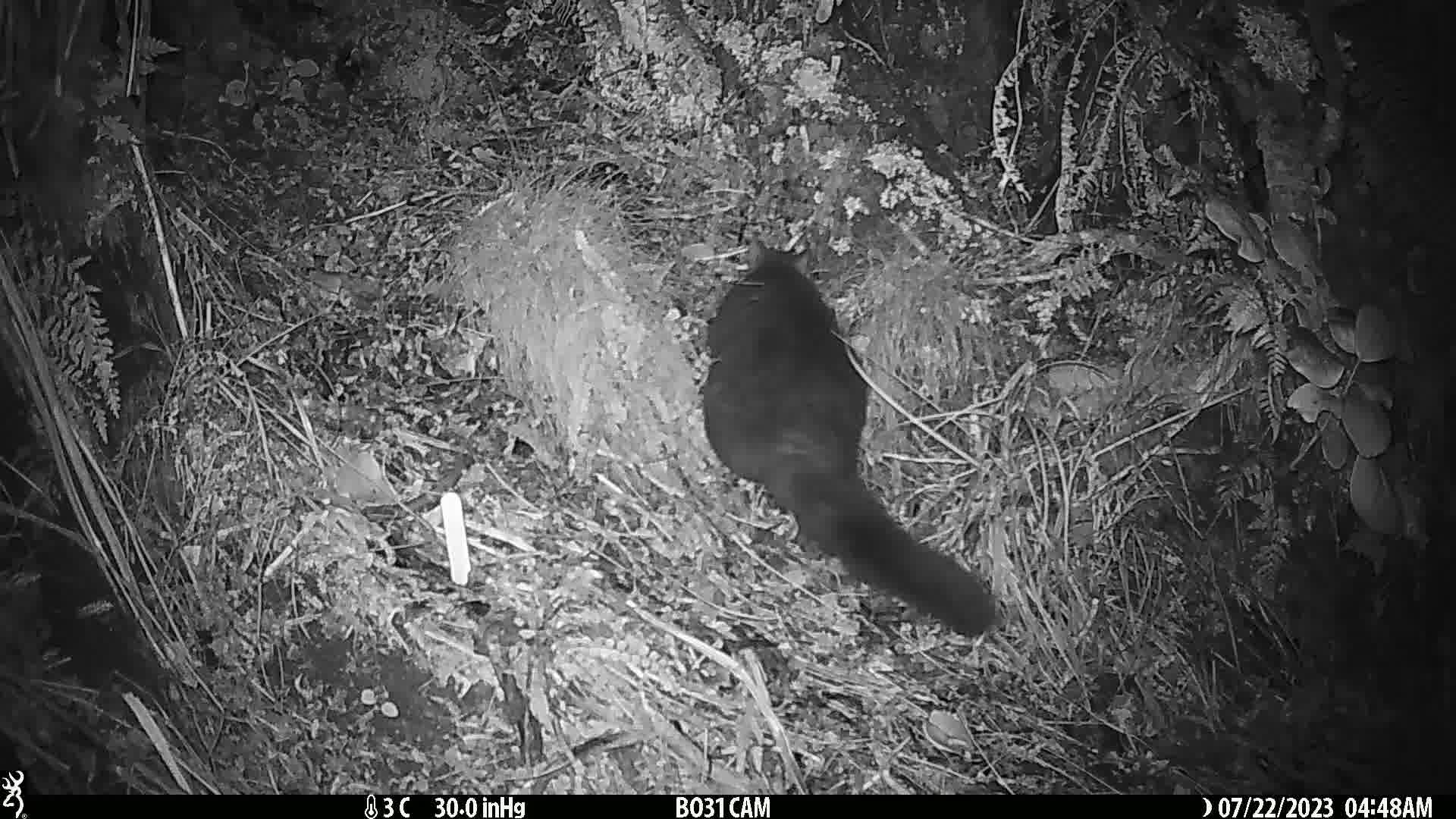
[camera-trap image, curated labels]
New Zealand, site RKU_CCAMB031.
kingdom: Animalia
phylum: Chordata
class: Mammalia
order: Diprotodontia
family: Phalangeridae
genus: Trichosurus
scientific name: Trichosurus vulpecula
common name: common brushtail possum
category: possum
Possum (common brushtail possum) (Trichosurus vulpecula).